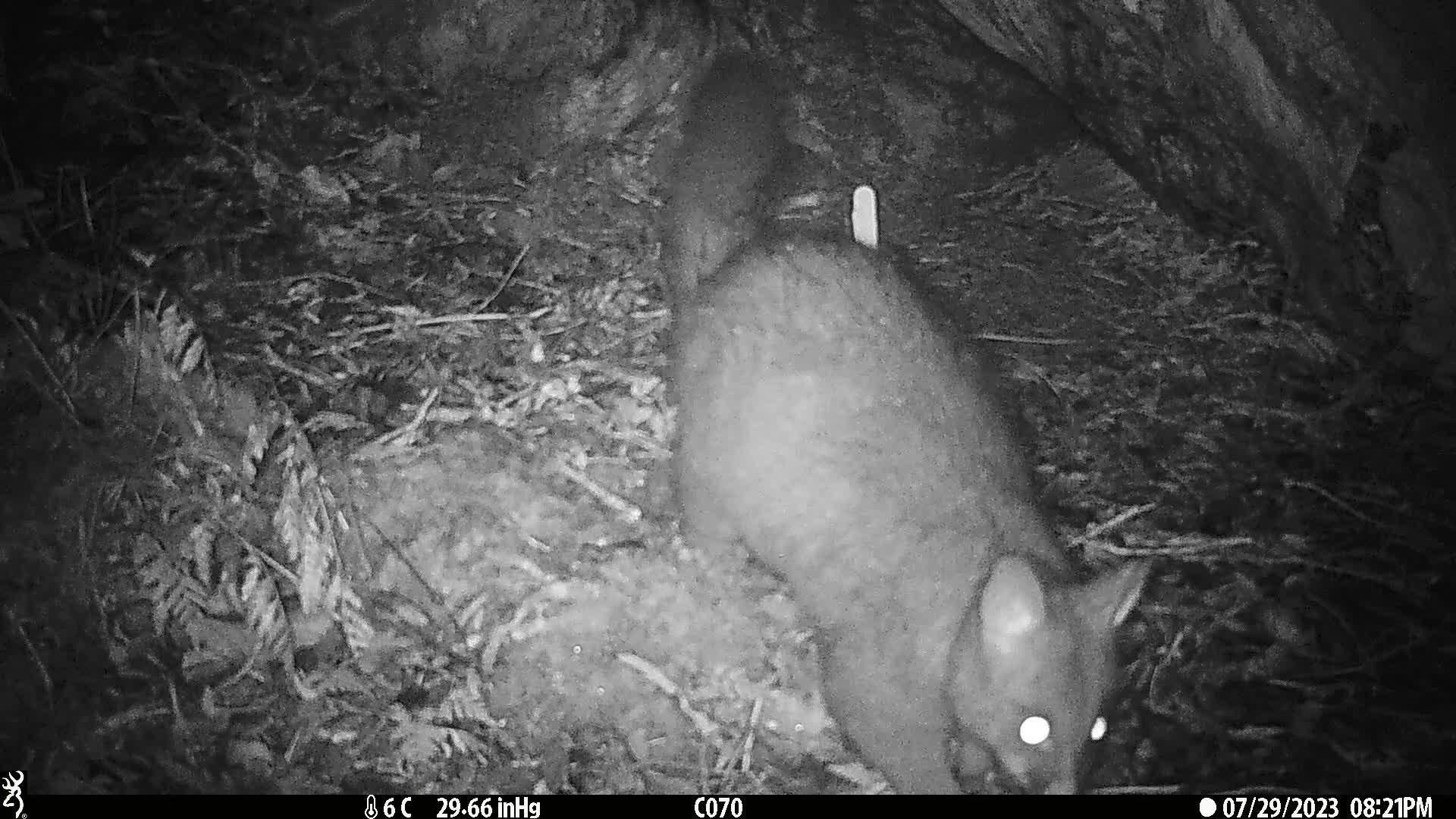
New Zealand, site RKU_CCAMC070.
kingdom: Animalia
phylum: Chordata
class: Mammalia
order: Diprotodontia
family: Phalangeridae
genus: Trichosurus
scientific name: Trichosurus vulpecula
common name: common brushtail possum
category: possum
Possum (common brushtail possum) (Trichosurus vulpecula).